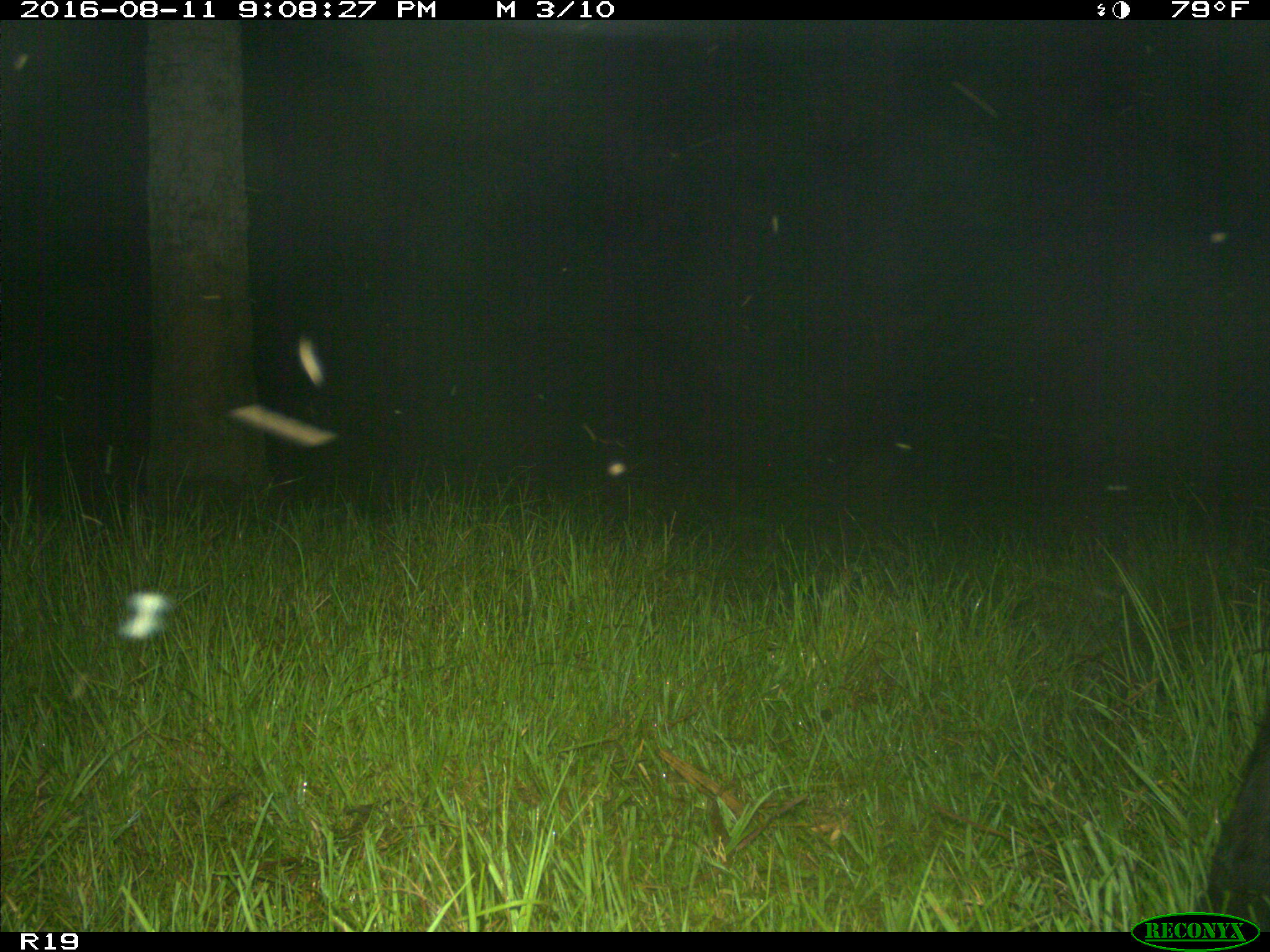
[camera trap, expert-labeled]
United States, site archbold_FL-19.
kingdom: Animalia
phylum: Chordata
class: Mammalia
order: Artiodactyla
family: Bovidae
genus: Bos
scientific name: Bos taurus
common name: domestic cow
Bos taurus (domestic cow).